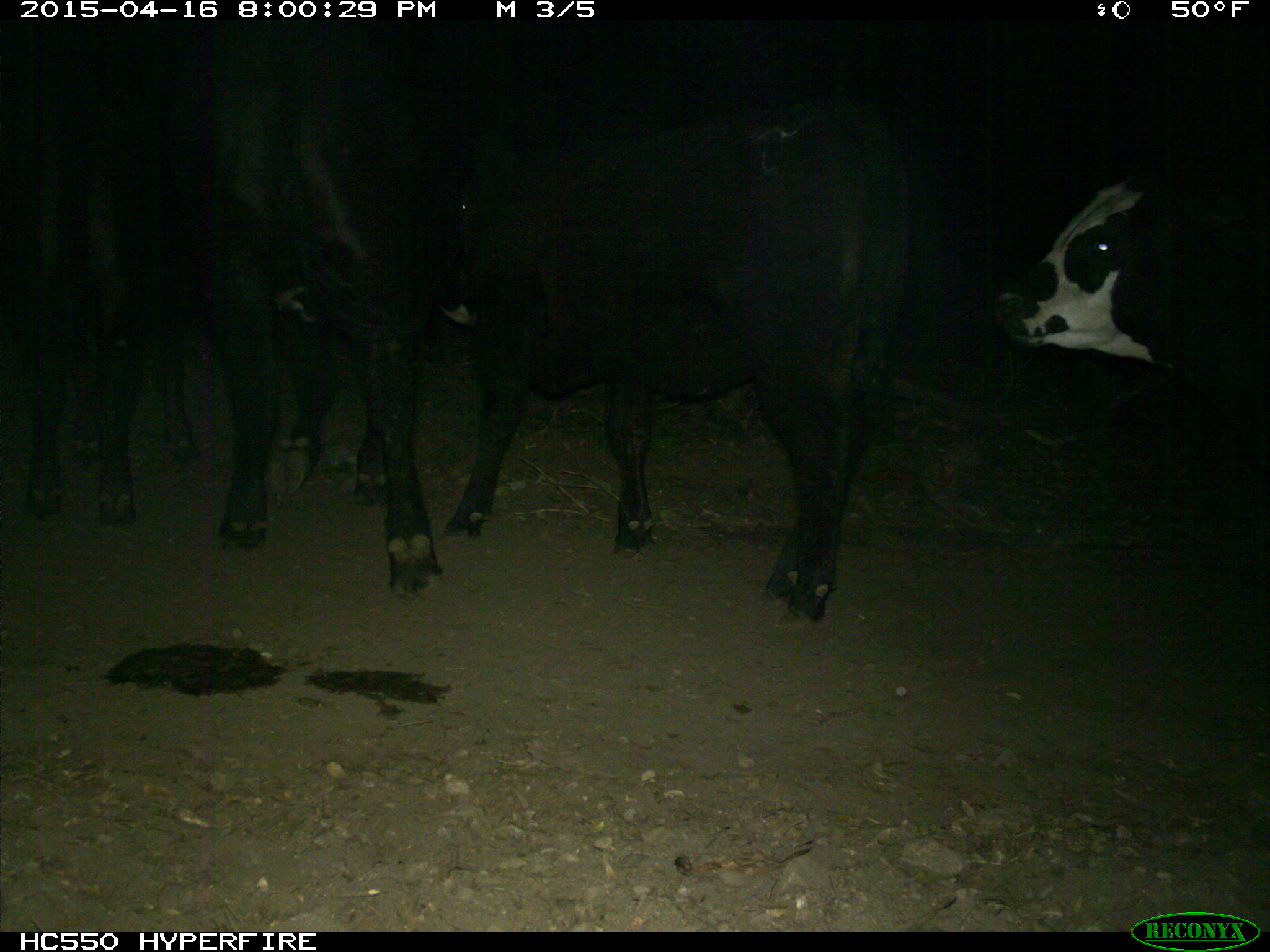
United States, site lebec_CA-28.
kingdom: Animalia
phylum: Chordata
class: Mammalia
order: Artiodactyla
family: Bovidae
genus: Bos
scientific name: Bos taurus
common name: domestic cow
Bos taurus (domestic cow).